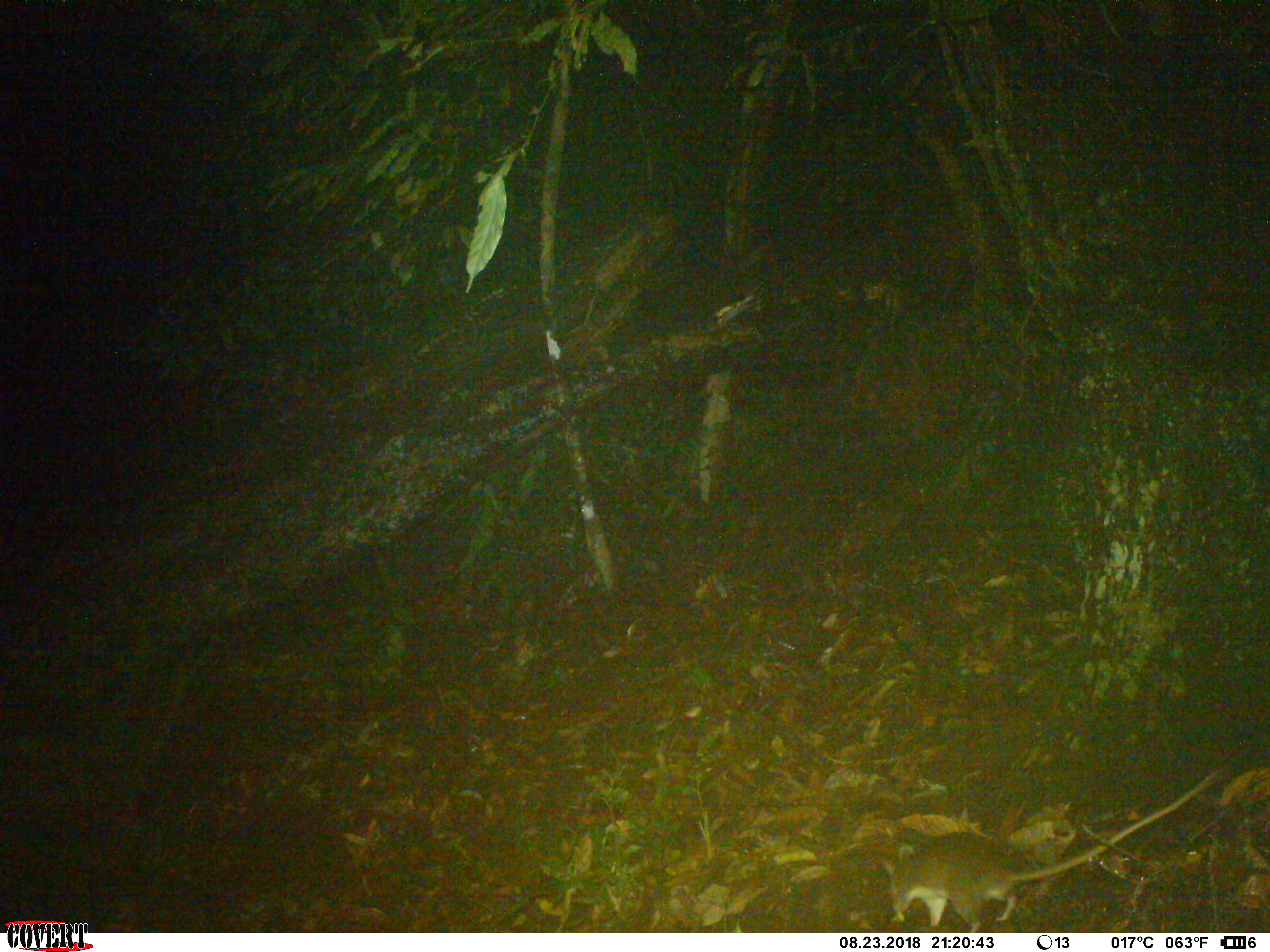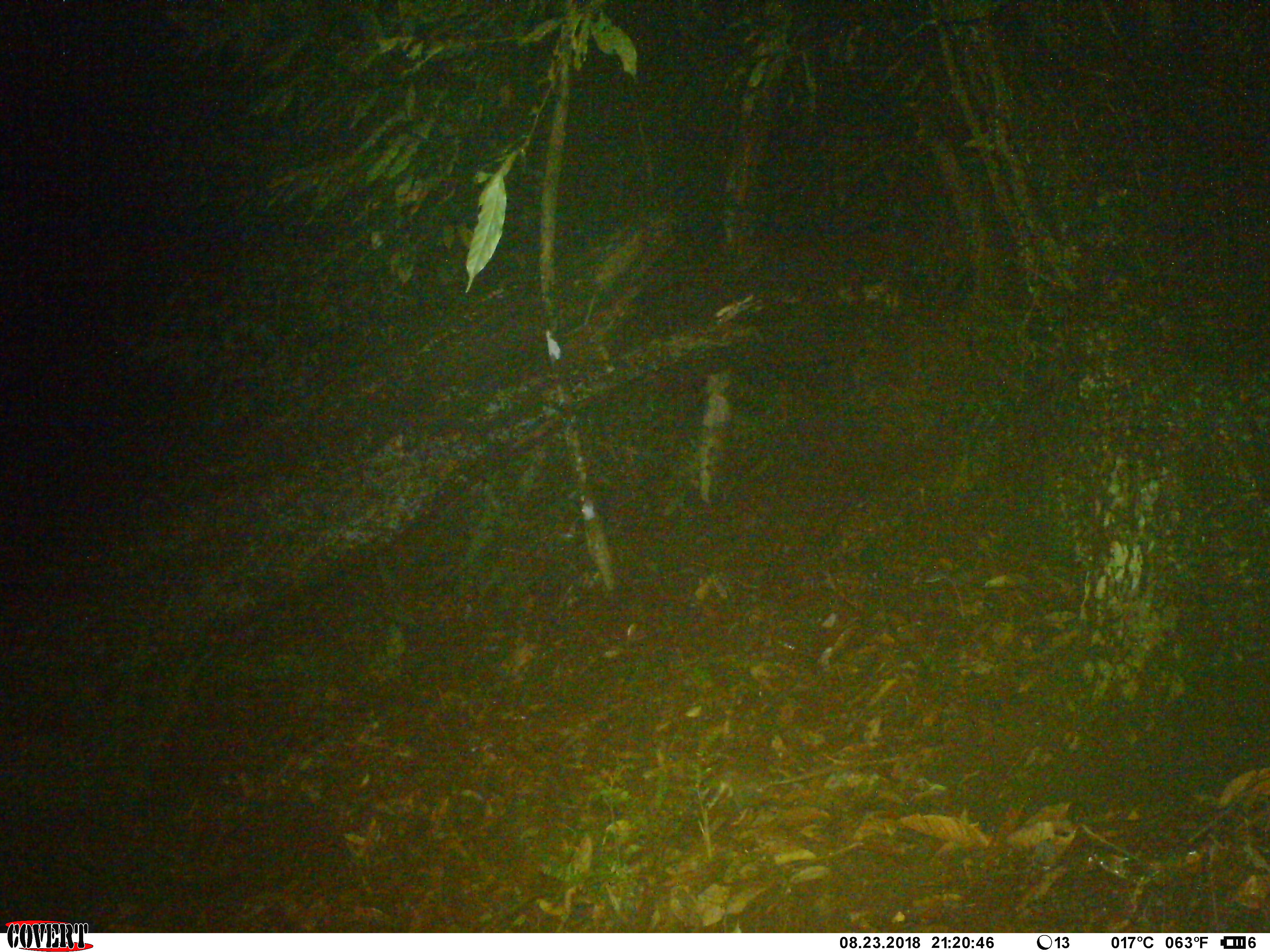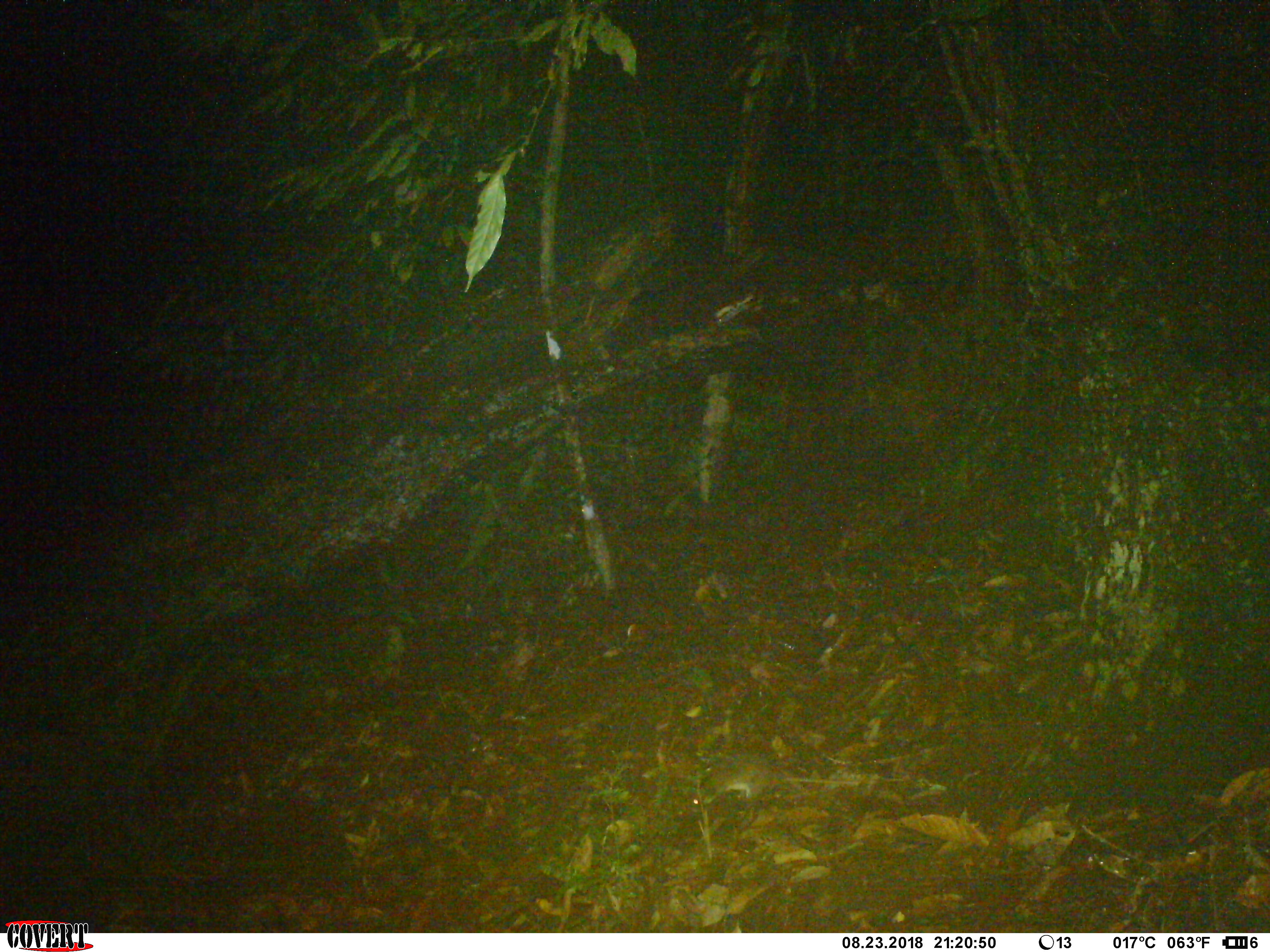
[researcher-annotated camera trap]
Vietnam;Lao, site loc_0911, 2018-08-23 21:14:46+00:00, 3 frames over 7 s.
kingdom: Animalia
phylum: Chordata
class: Mammalia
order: Rodentia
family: Muridae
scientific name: Muridae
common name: old-world mice and rats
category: unidentified murid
Unidentified murid (old-world mice and rats) (Muridae). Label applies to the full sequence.